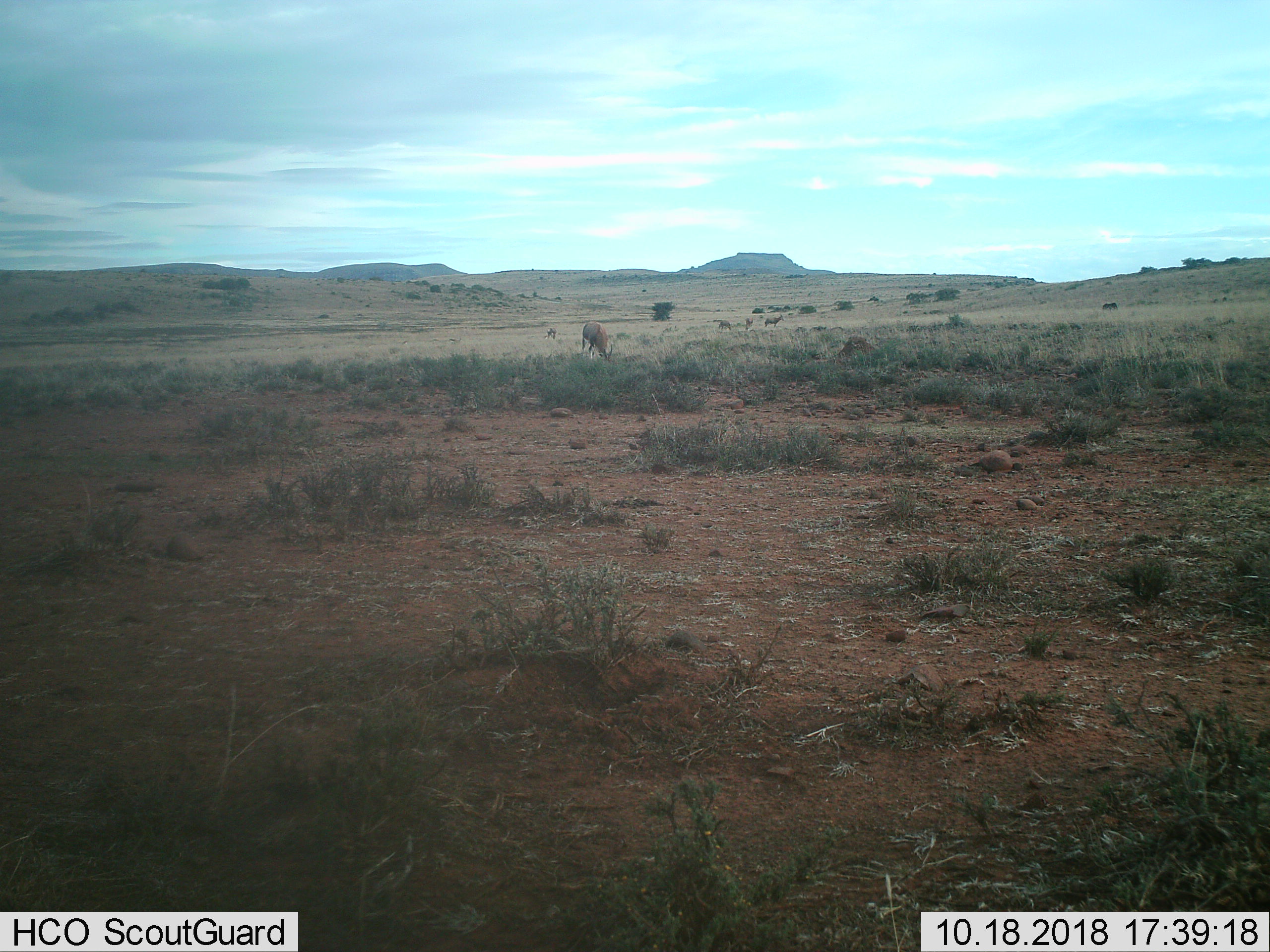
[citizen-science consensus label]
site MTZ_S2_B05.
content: unidentified animal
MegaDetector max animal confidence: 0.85